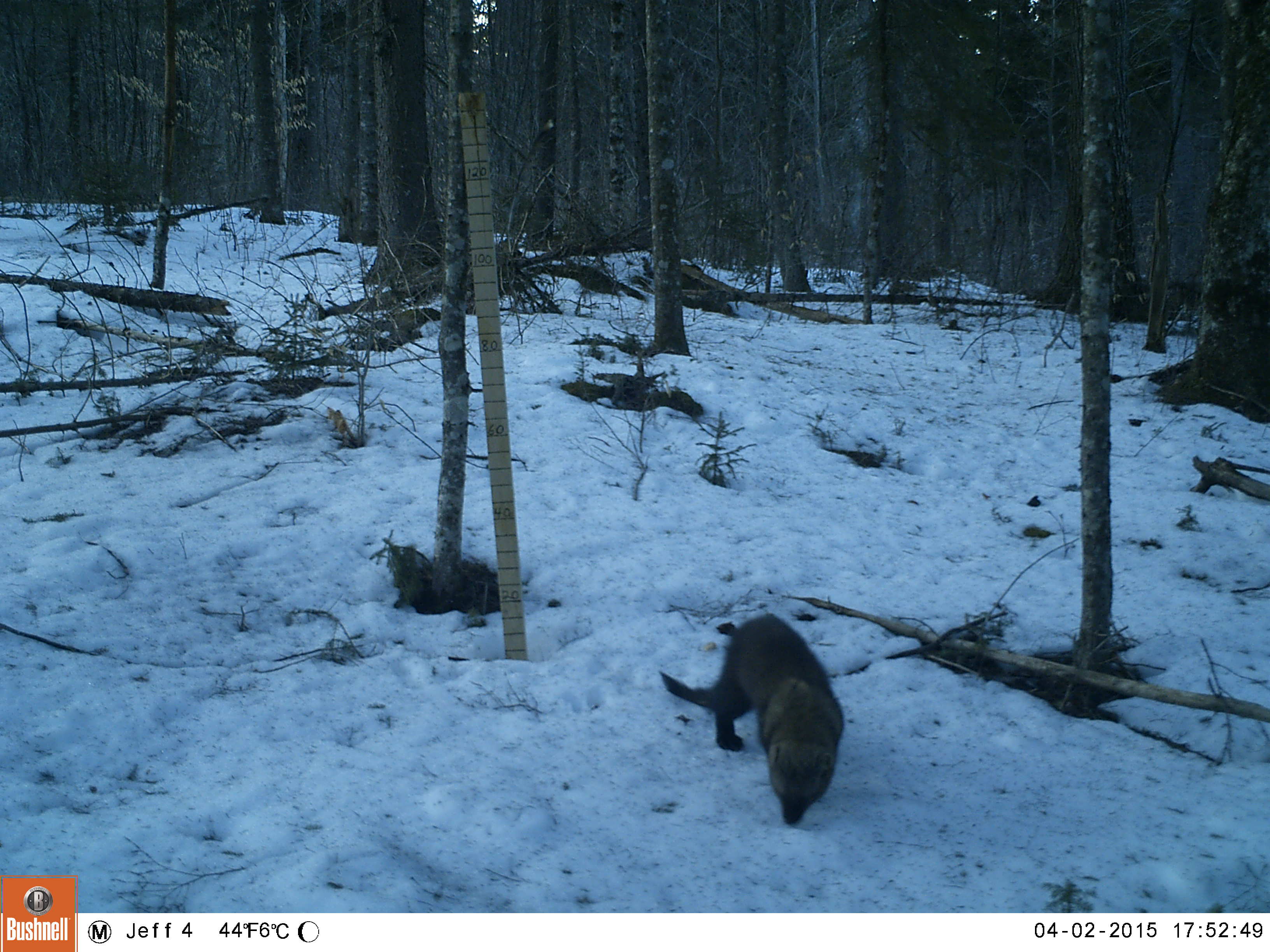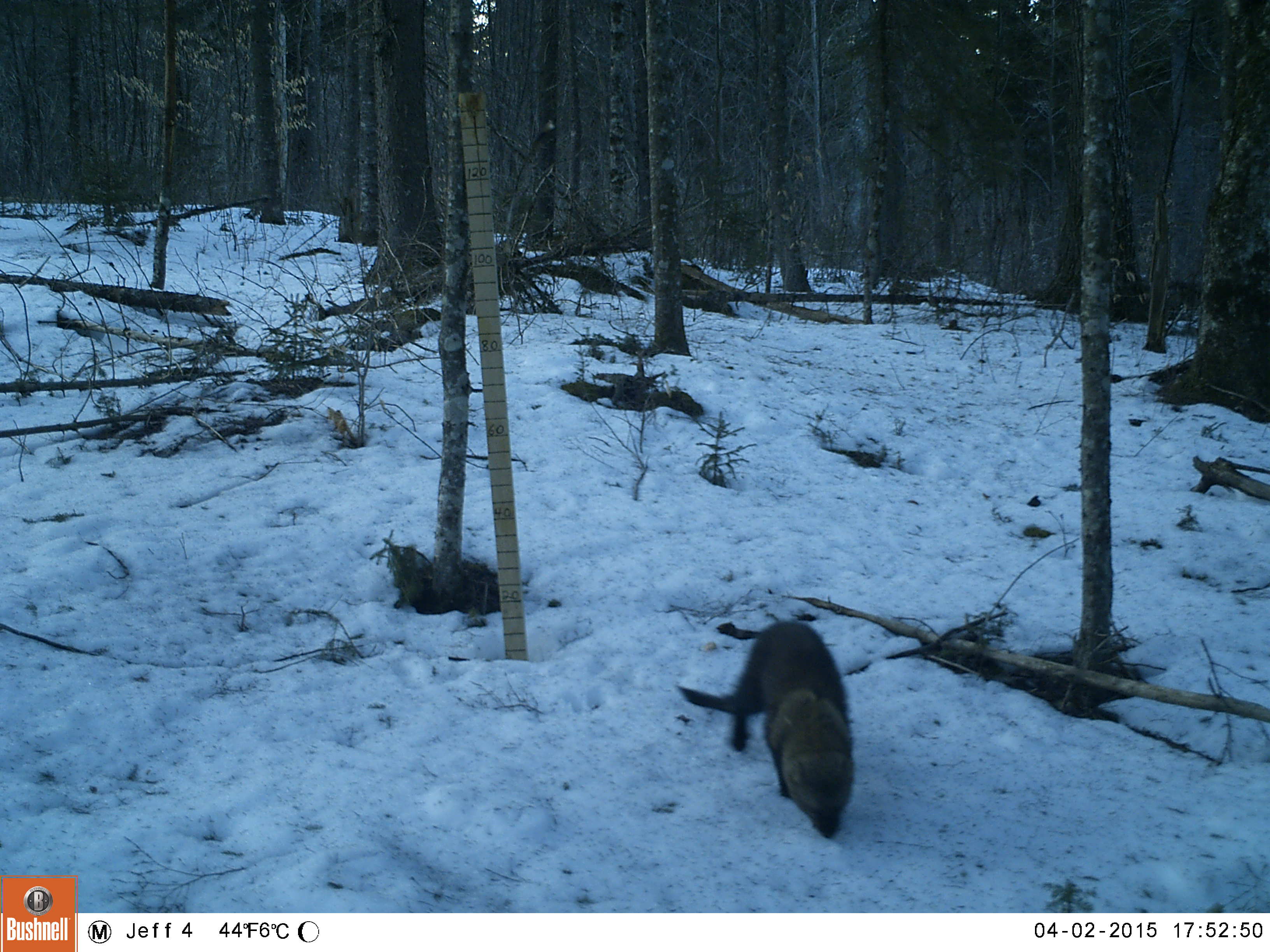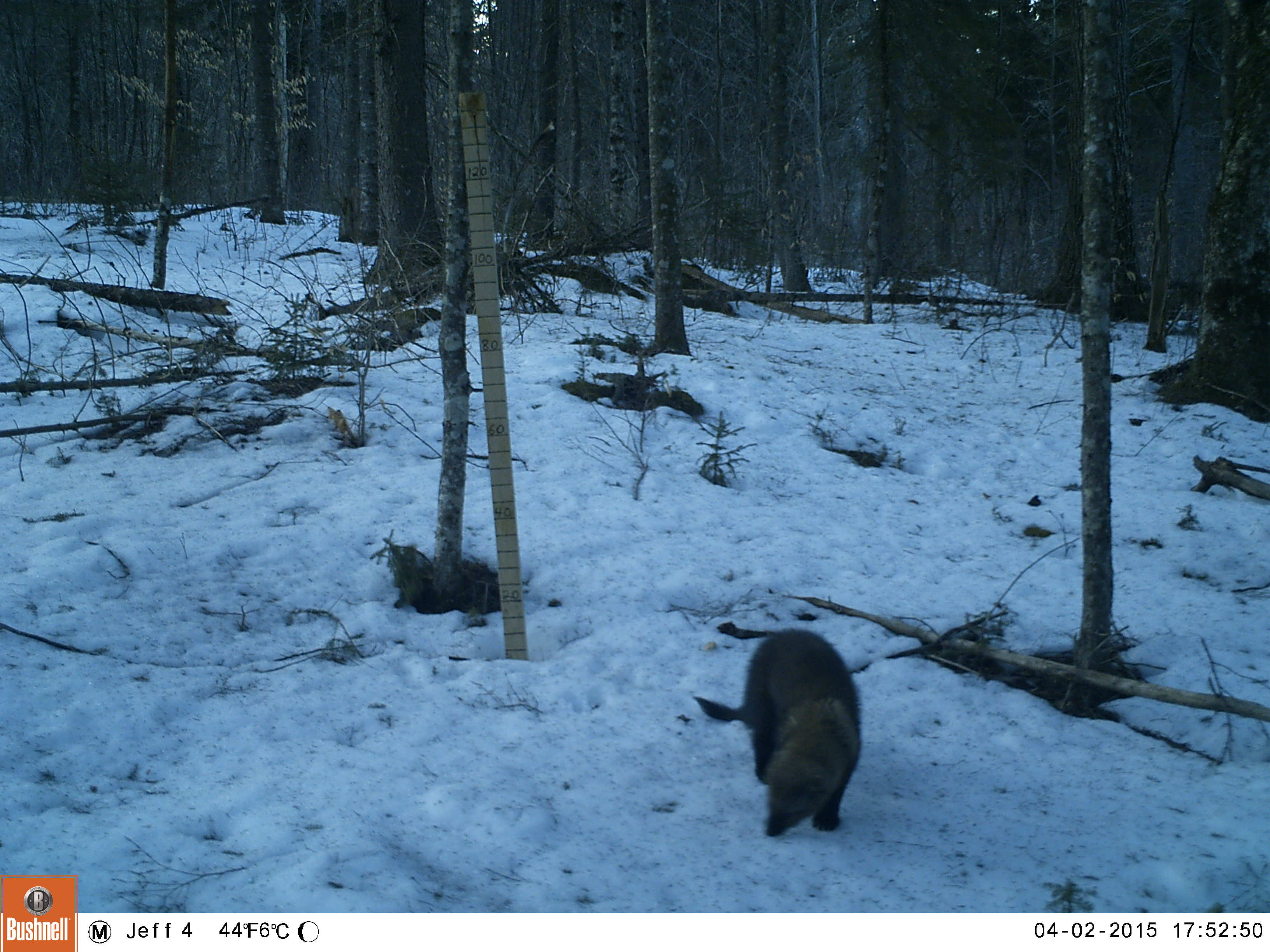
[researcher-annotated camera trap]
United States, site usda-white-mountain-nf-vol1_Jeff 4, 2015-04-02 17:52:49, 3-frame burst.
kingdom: Animalia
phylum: Chordata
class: Mammalia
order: Carnivora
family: Mustelidae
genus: Pekania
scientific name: Pekania pennanti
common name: fisher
Fisher (Pekania pennanti).